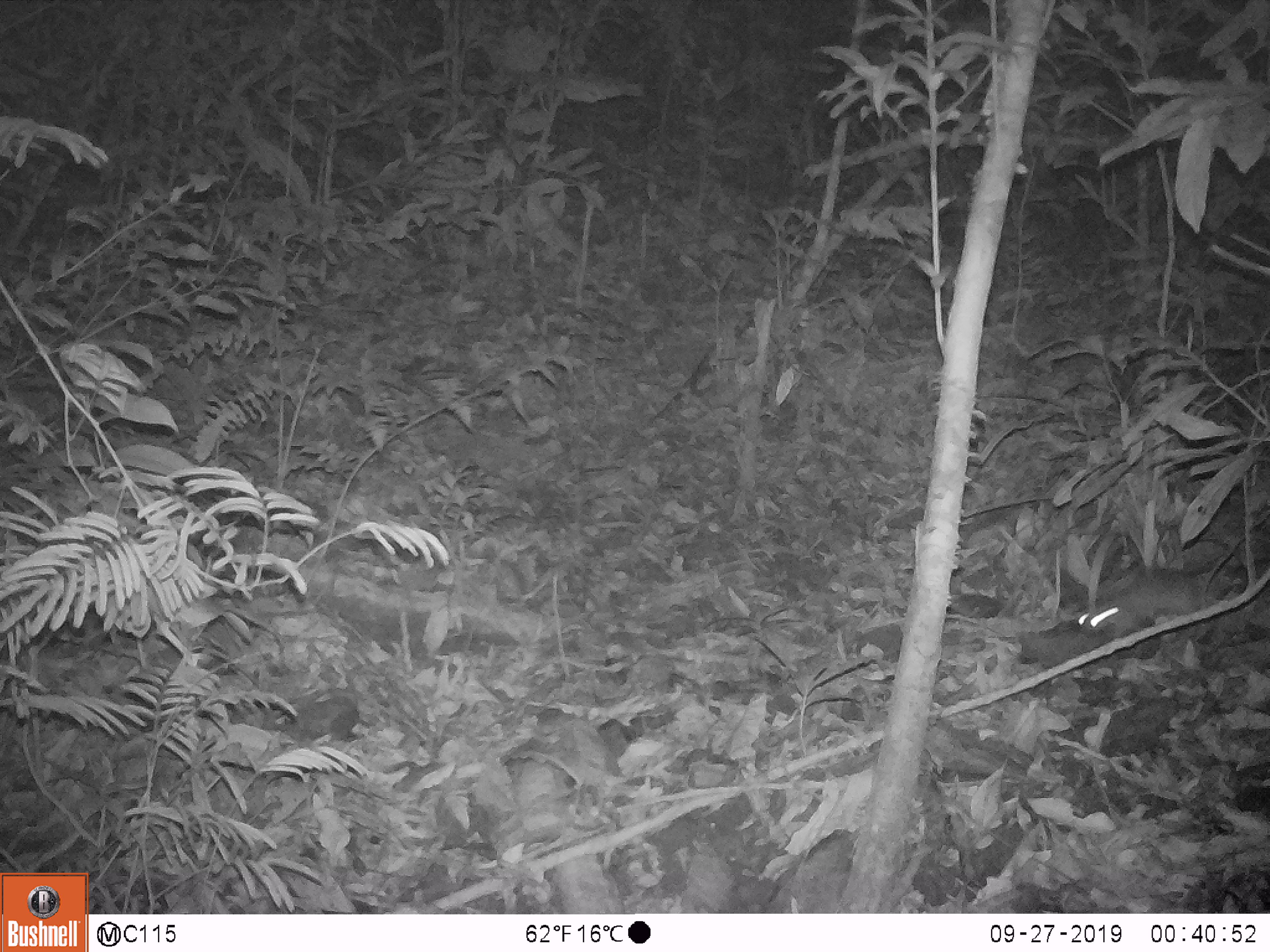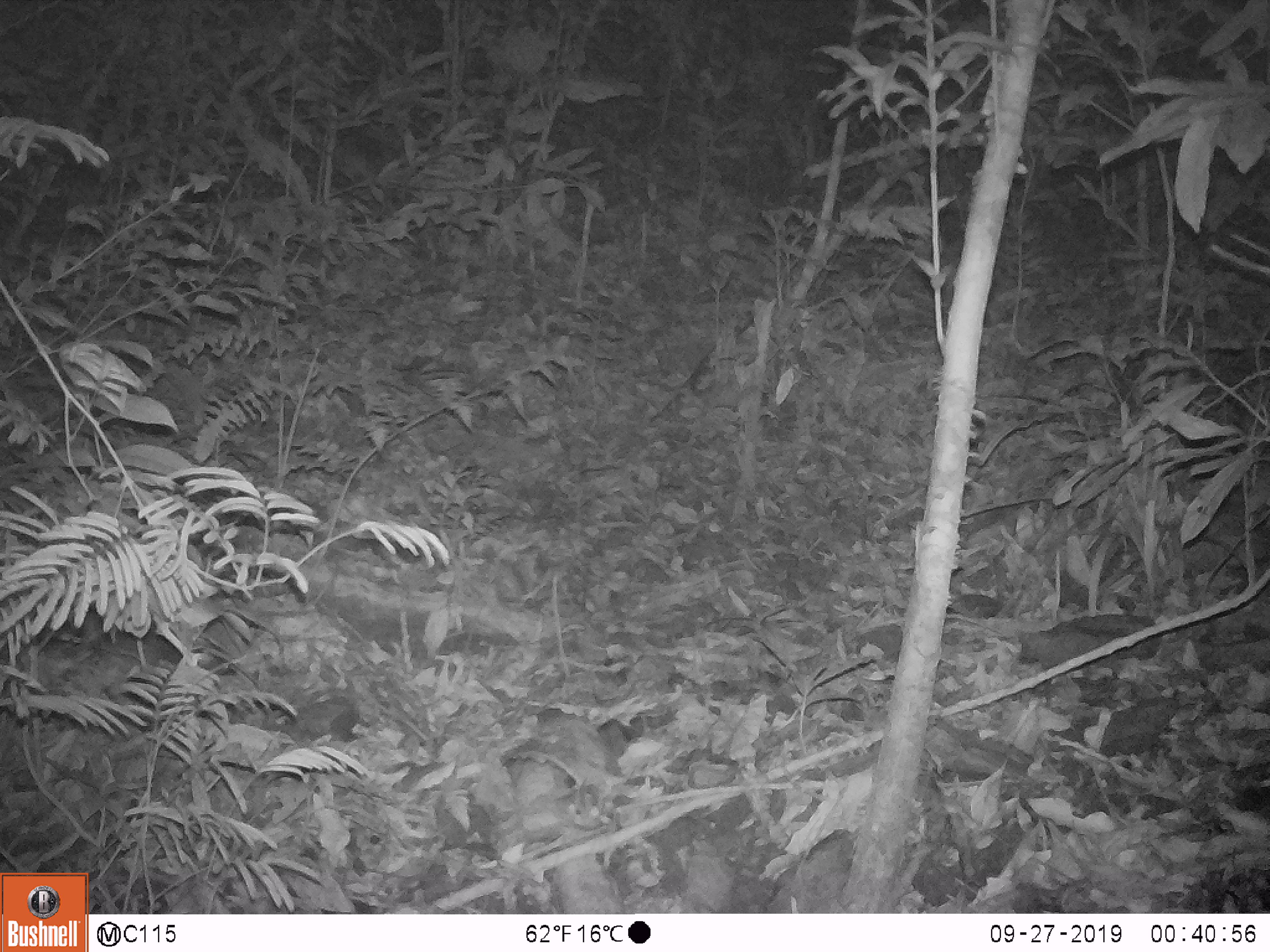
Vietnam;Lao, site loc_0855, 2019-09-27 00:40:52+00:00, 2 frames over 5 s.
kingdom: Animalia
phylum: Chordata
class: Mammalia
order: Rodentia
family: Muridae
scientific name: Muridae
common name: old-world mice and rats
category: unidentified murid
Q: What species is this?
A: Unidentified murid (old-world mice and rats) (Muridae).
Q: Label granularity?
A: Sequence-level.